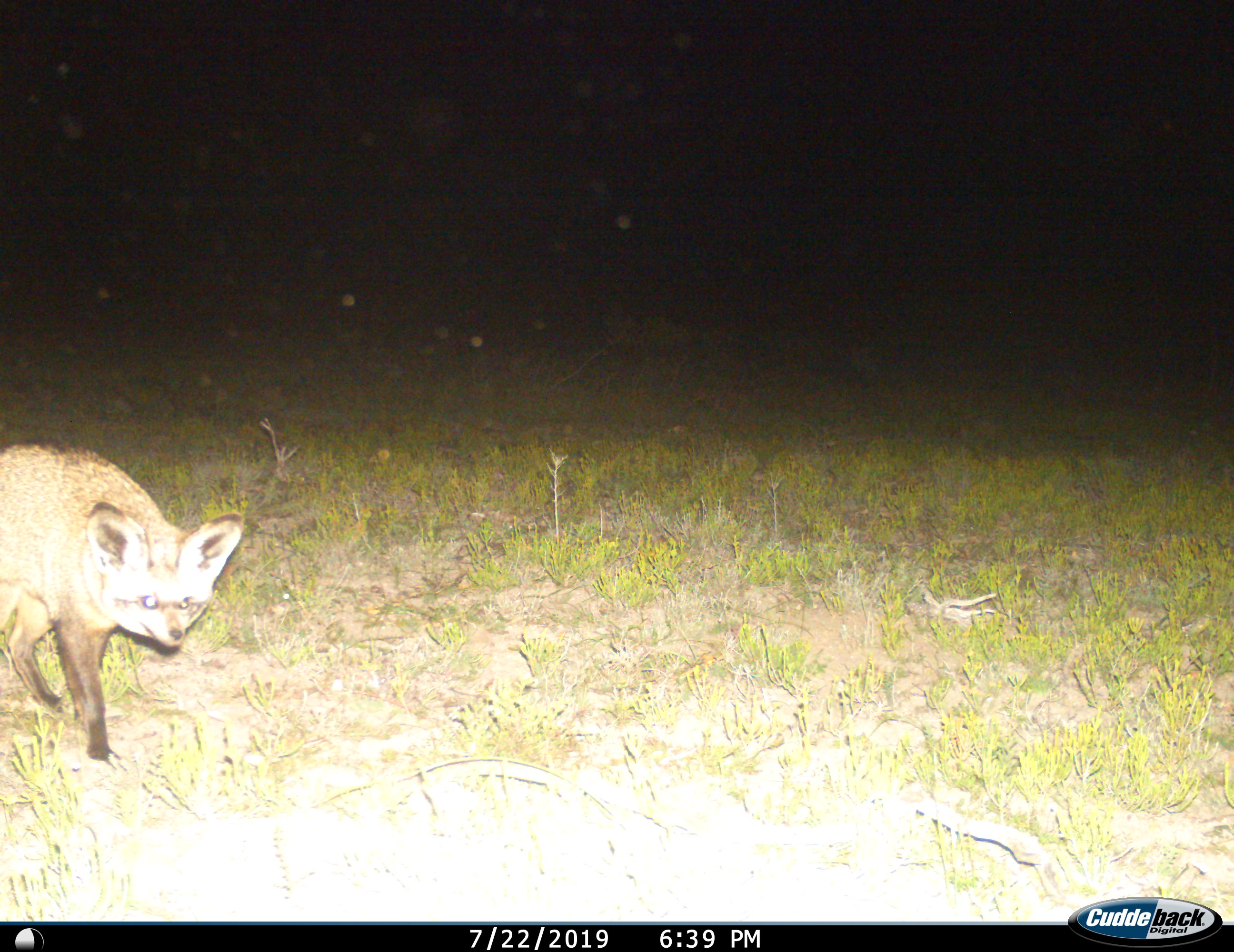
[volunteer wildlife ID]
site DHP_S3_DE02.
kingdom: Animalia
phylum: Chordata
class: Mammalia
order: Carnivora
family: Canidae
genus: Otocyon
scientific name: Otocyon megalotis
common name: bat-eared fox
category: foxbateared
Foxbateared (bat-eared fox) (Otocyon megalotis), count 1. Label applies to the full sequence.